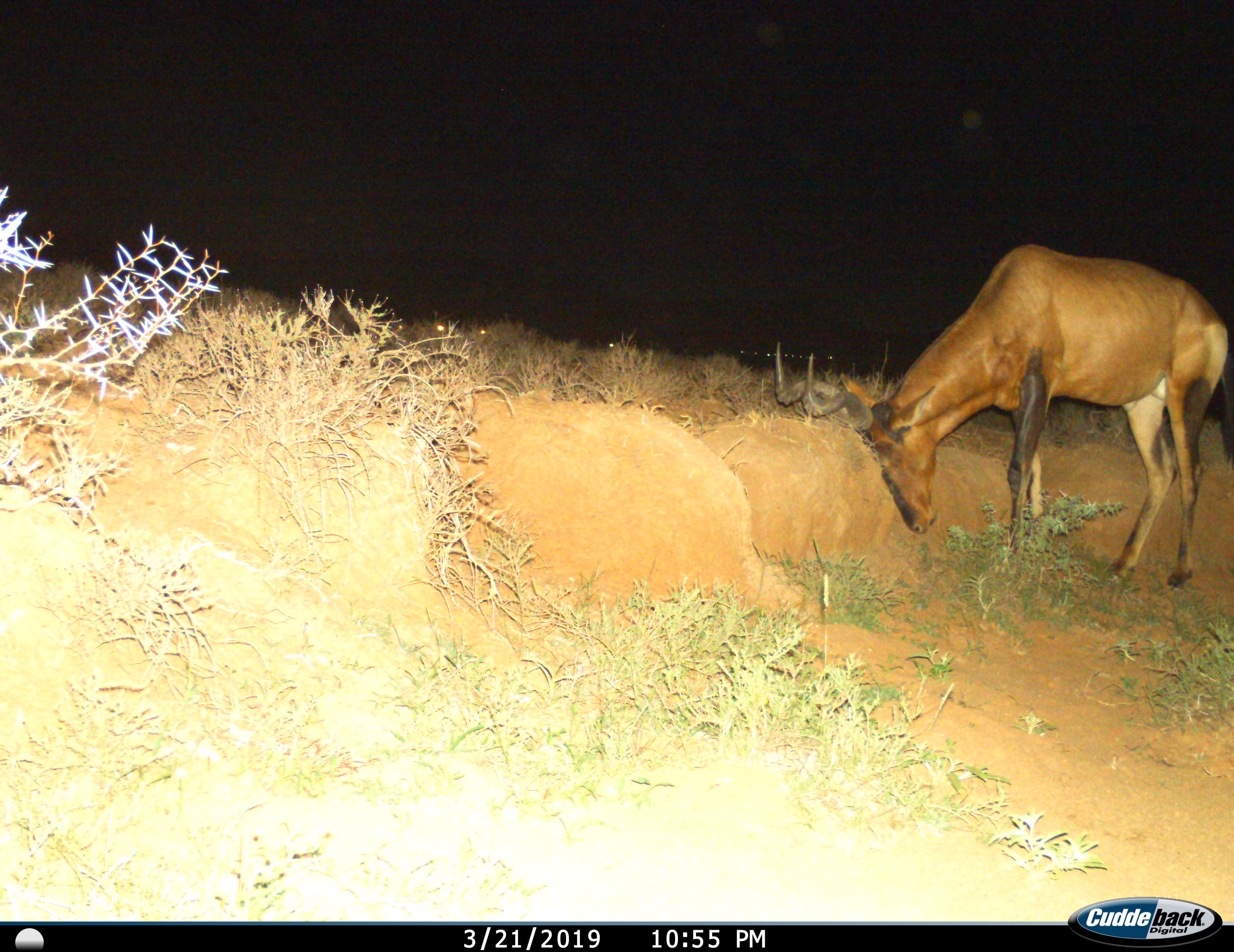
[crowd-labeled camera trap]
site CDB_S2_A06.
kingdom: Animalia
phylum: Chordata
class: Mammalia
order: Artiodactyla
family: Bovidae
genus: Alcelaphus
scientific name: Alcelaphus buselaphus caama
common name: red hartebeest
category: hartebeestred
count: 1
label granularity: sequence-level